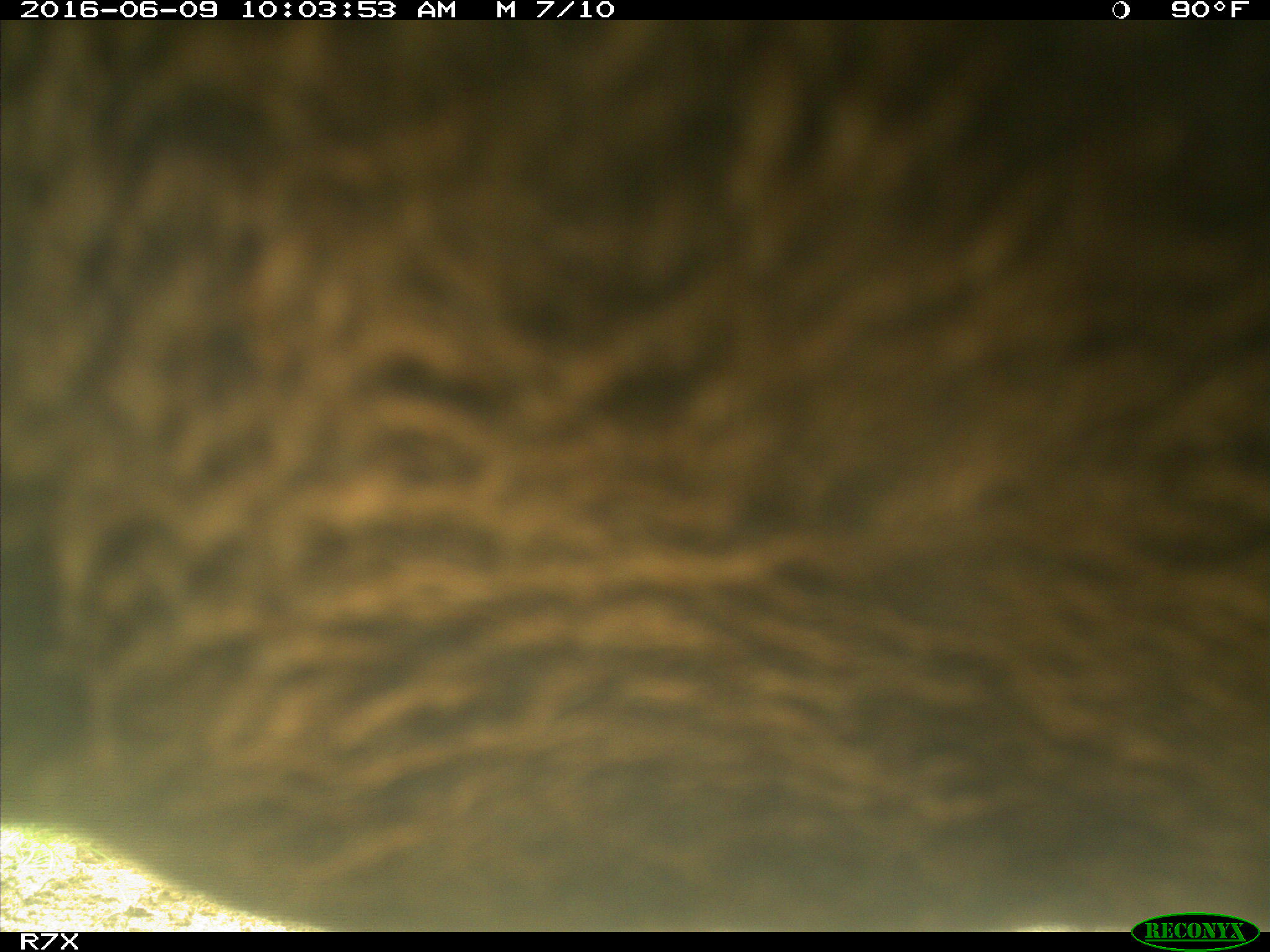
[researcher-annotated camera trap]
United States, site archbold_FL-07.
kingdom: Animalia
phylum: Chordata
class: Mammalia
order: Artiodactyla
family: Bovidae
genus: Bos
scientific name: Bos taurus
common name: domestic cow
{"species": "Bos taurus (domestic cow)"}